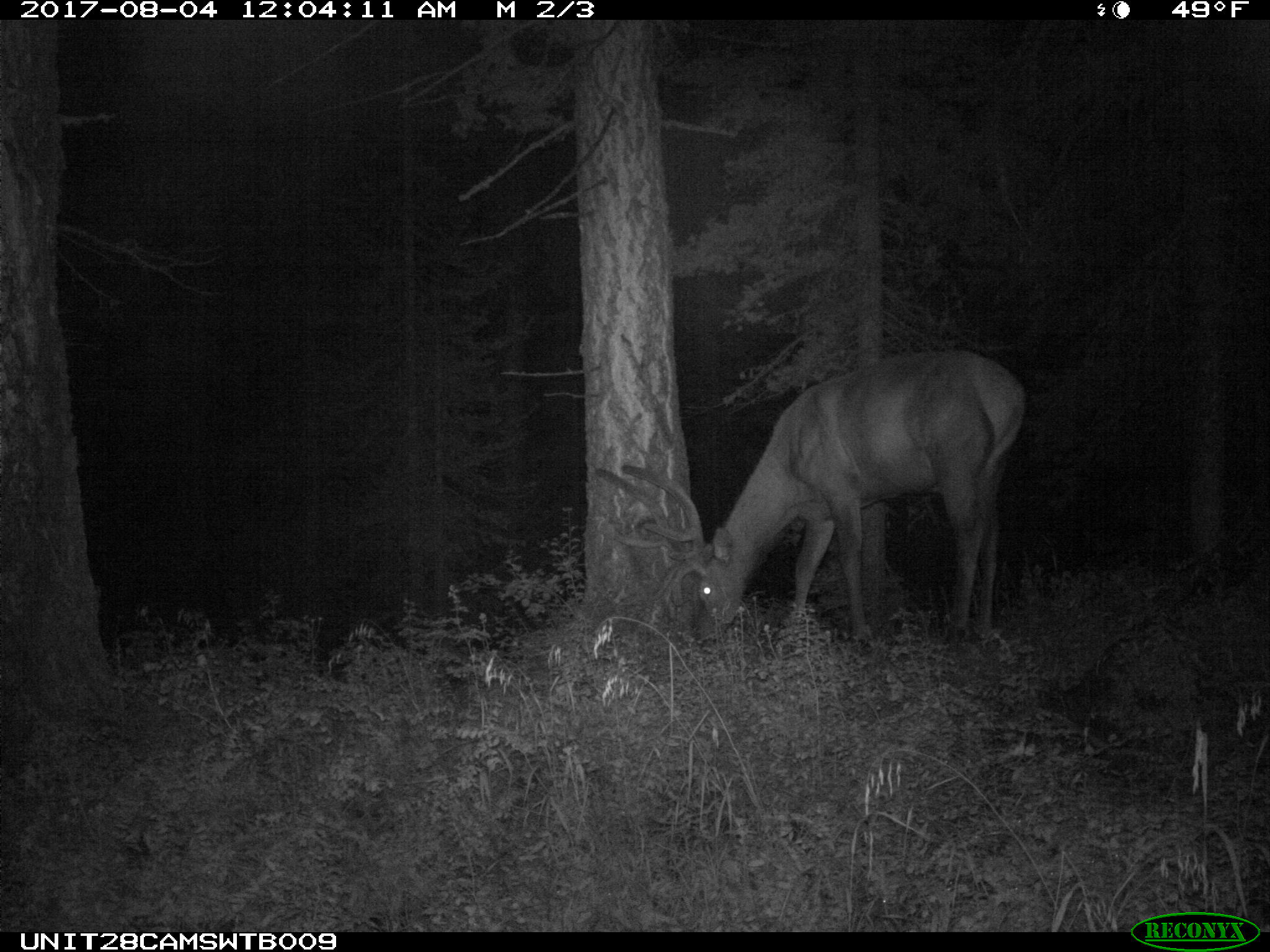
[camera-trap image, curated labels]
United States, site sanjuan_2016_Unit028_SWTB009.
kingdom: Animalia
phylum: Chordata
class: Mammalia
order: Artiodactyla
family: Cervidae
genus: Cervus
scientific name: Cervus elaphus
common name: red deer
Cervus elaphus (red deer).